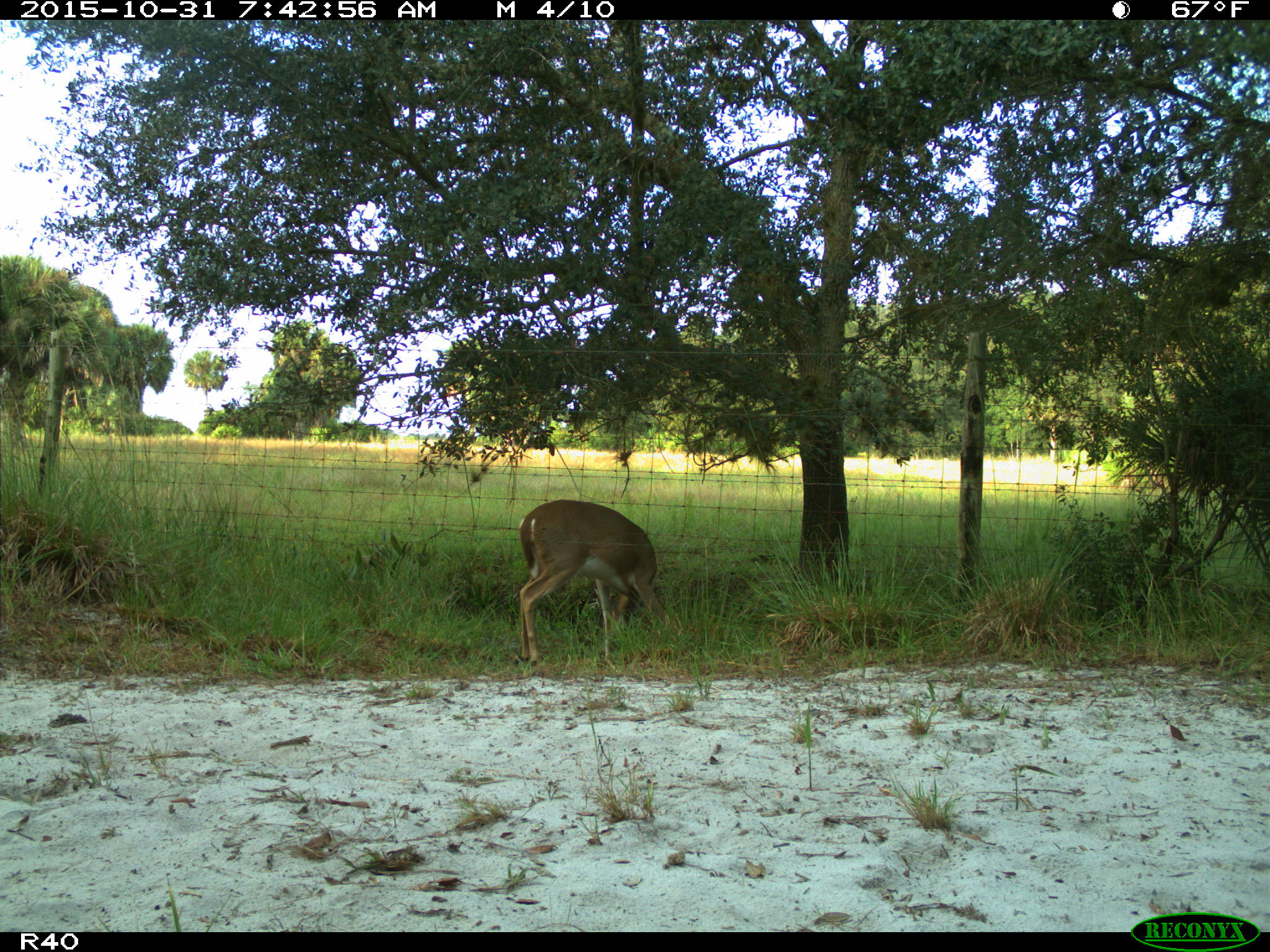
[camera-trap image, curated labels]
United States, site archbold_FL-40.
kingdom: Animalia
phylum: Chordata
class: Mammalia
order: Artiodactyla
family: Cervidae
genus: Odocoileus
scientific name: Odocoileus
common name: deer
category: unidentified deer